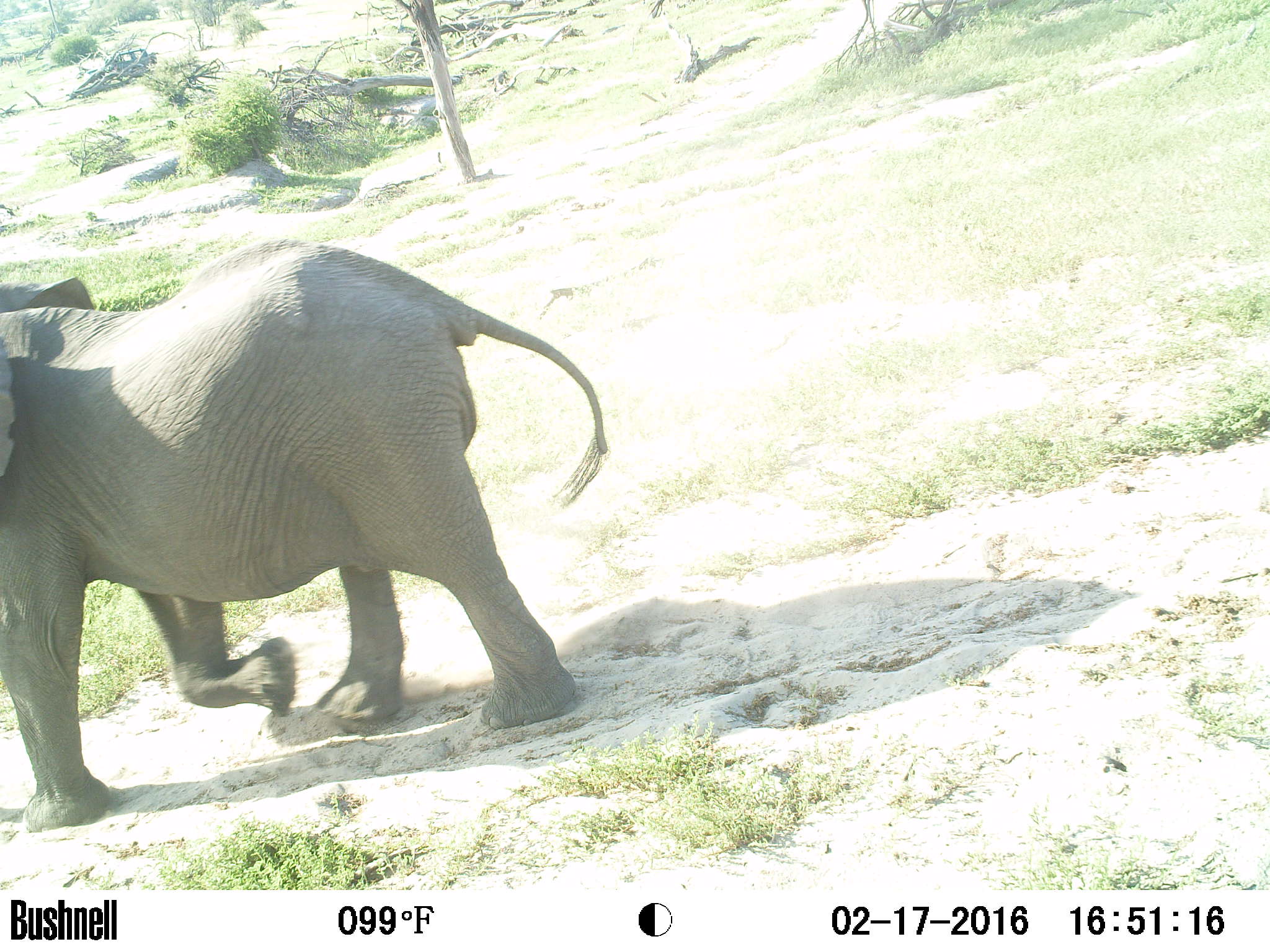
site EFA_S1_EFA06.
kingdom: Animalia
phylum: Chordata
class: Mammalia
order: Proboscidea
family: Elephantidae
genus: Loxodonta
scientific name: Loxodonta africana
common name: african bush elephant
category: elephant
Elephant (african bush elephant) (Loxodonta africana), count 1. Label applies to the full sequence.